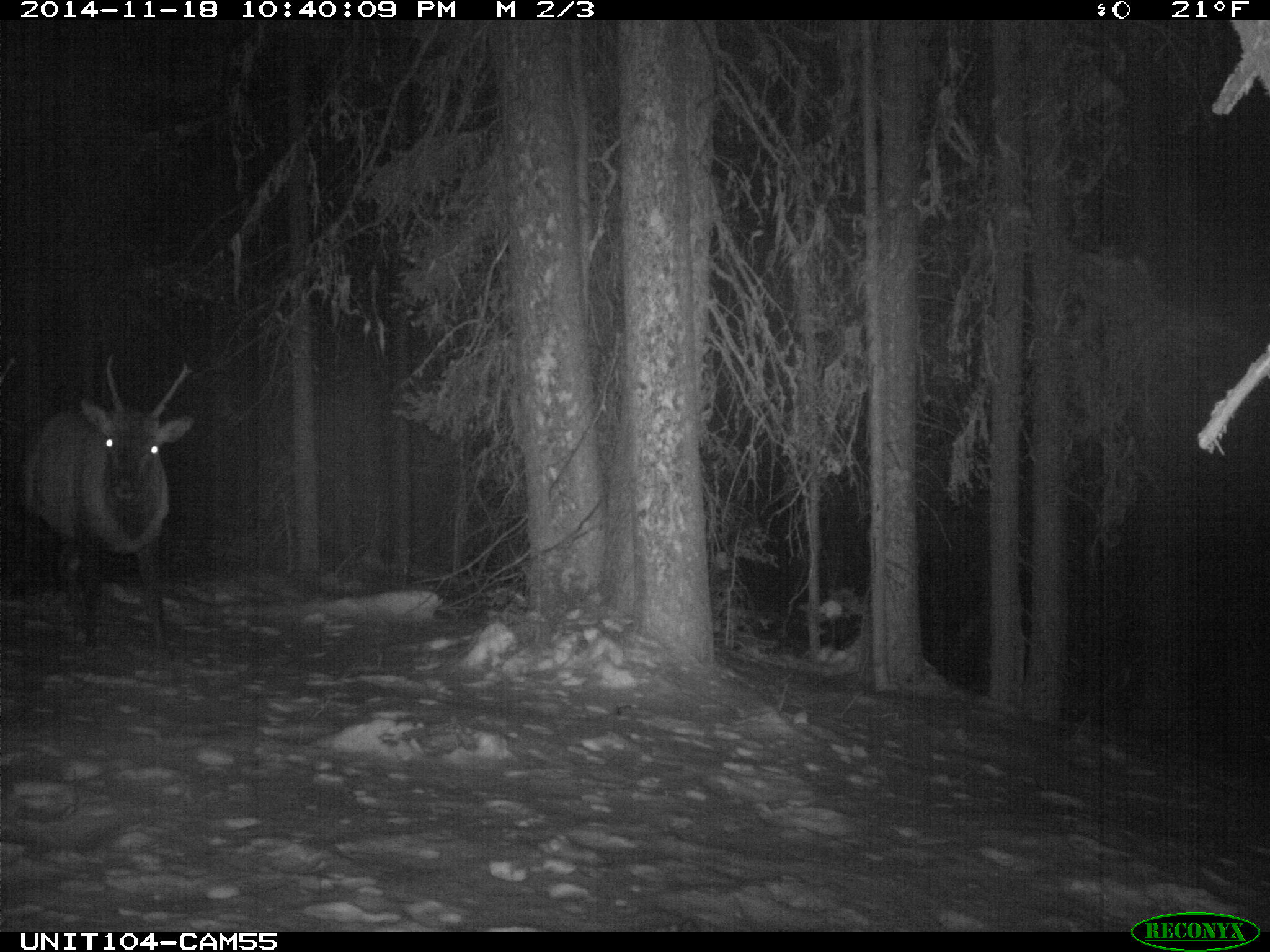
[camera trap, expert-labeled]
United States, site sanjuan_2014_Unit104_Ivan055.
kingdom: Animalia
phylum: Chordata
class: Mammalia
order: Artiodactyla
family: Cervidae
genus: Cervus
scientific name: Cervus elaphus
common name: red deer